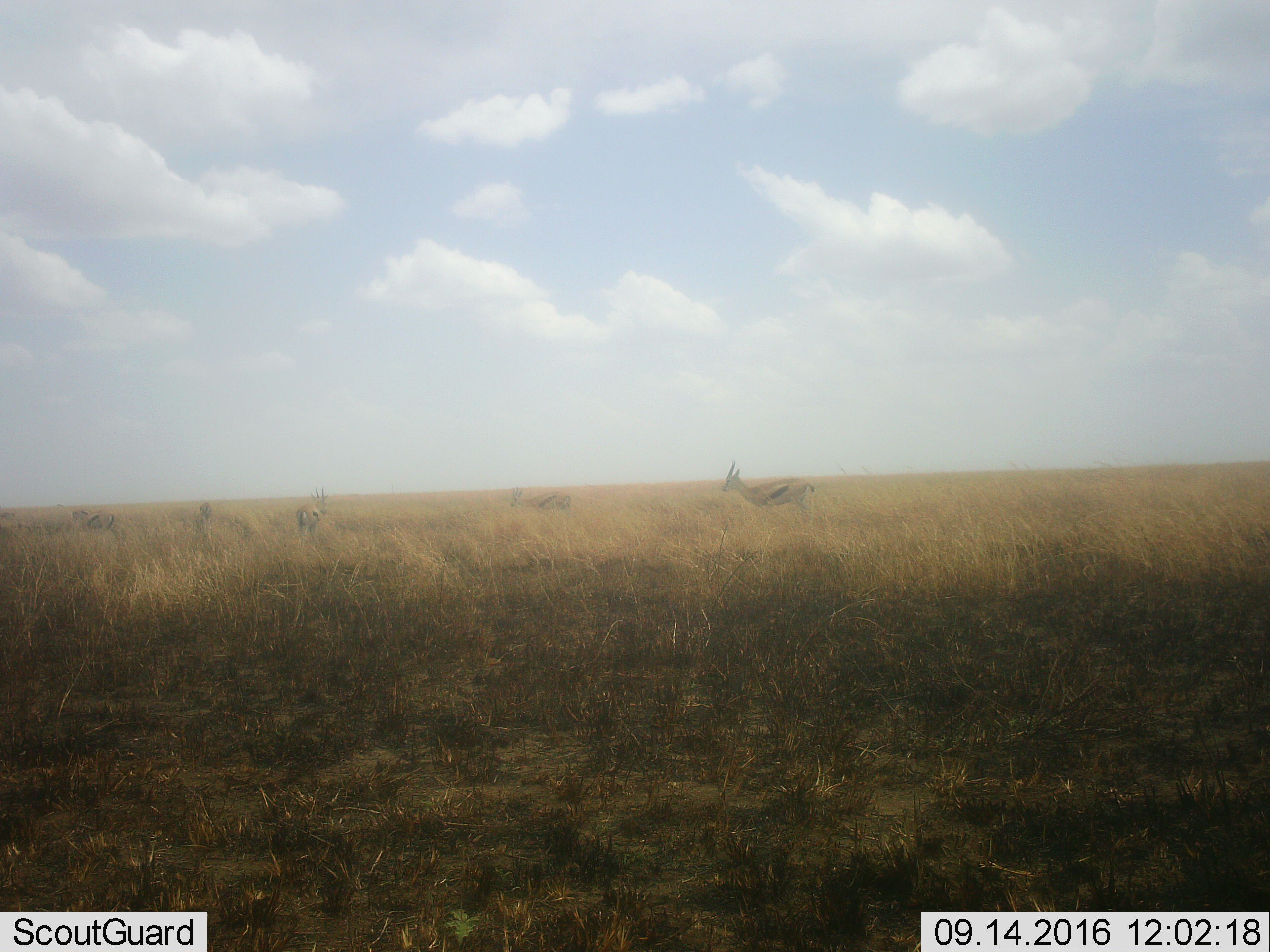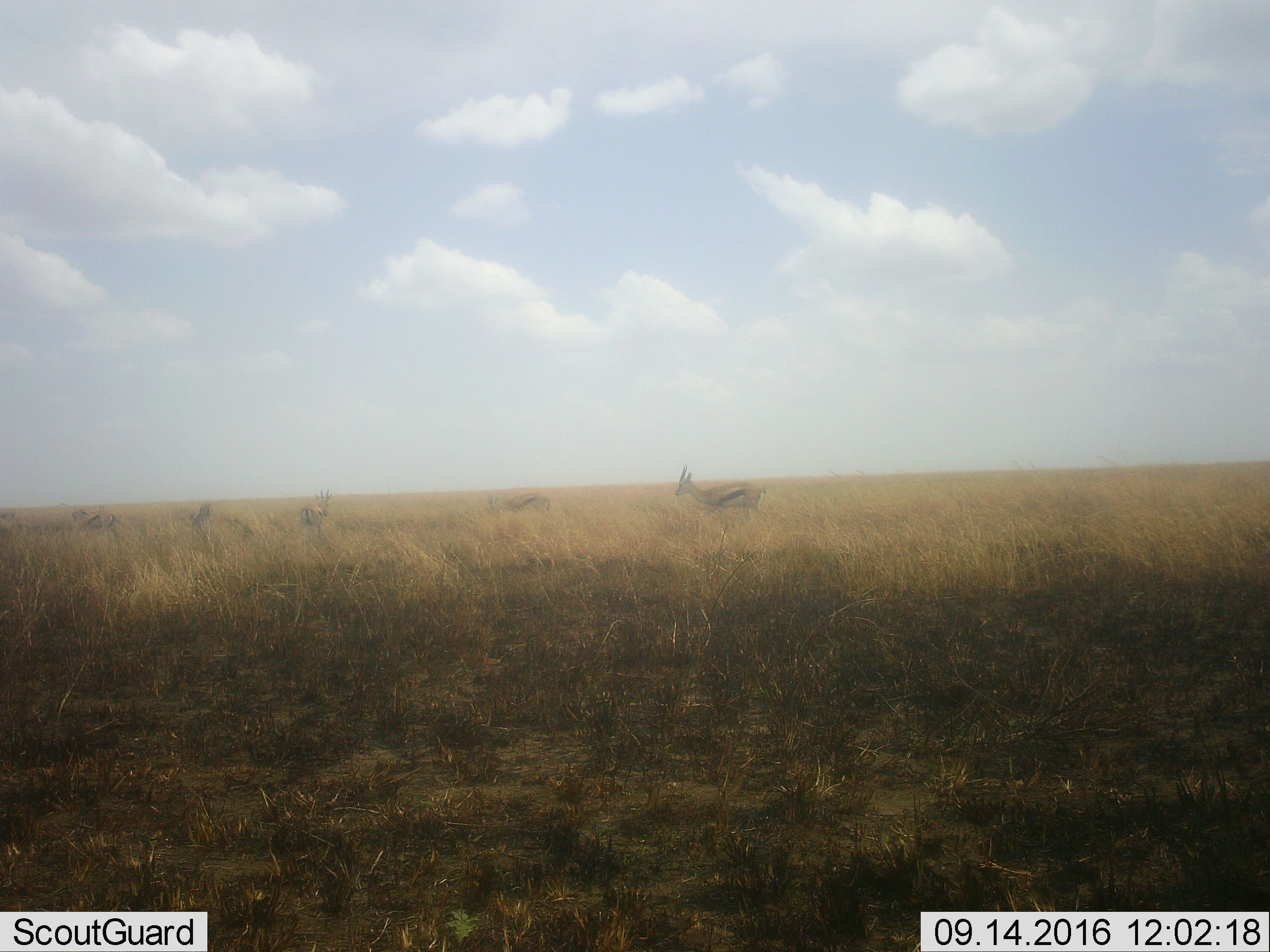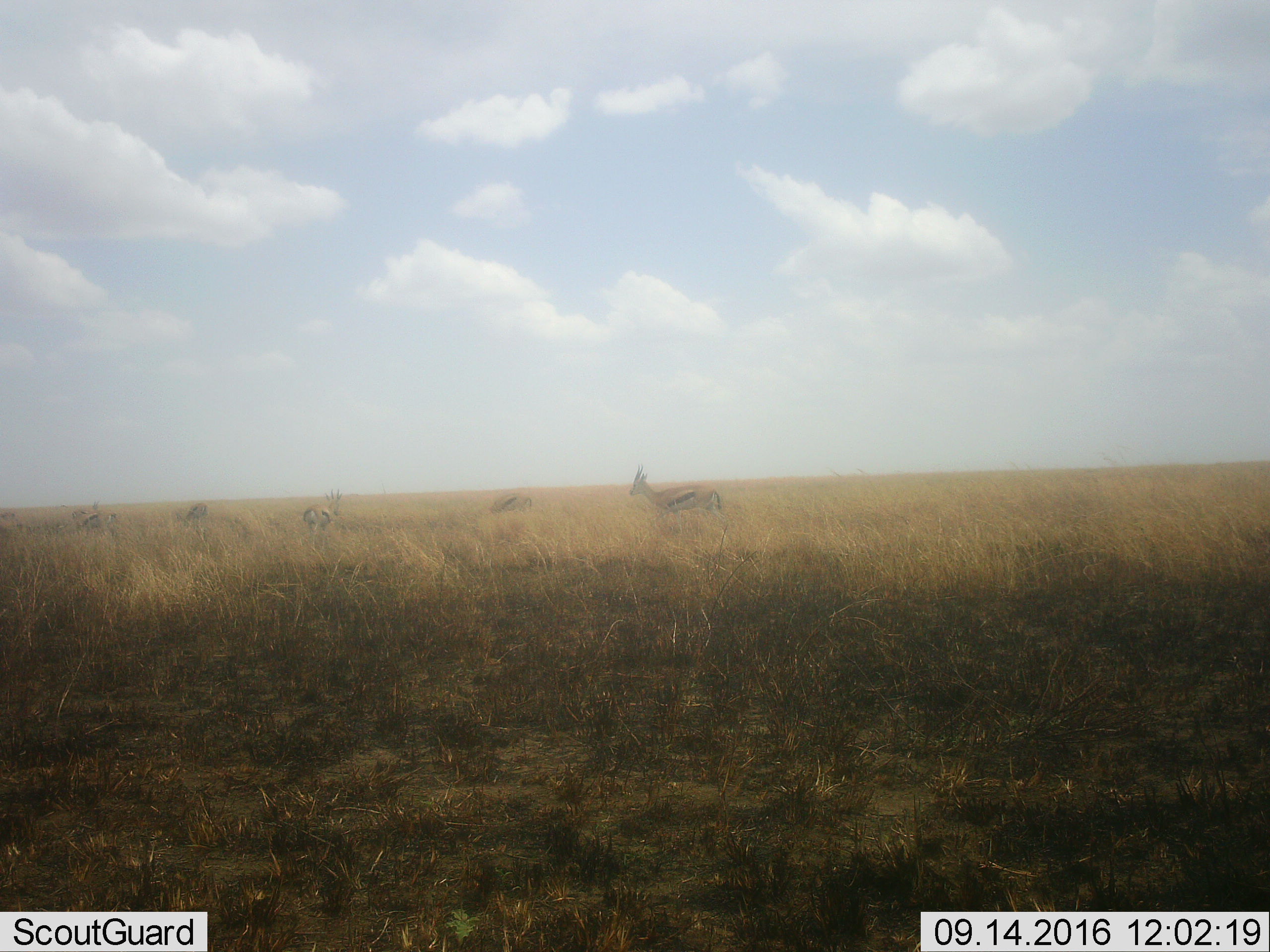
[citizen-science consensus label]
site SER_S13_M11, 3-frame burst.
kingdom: Animalia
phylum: Chordata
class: Mammalia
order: Artiodactyla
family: Bovidae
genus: Eudorcas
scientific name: Eudorcas thomsonii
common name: thomson's gazelle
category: gazellethomsons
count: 5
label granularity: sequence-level